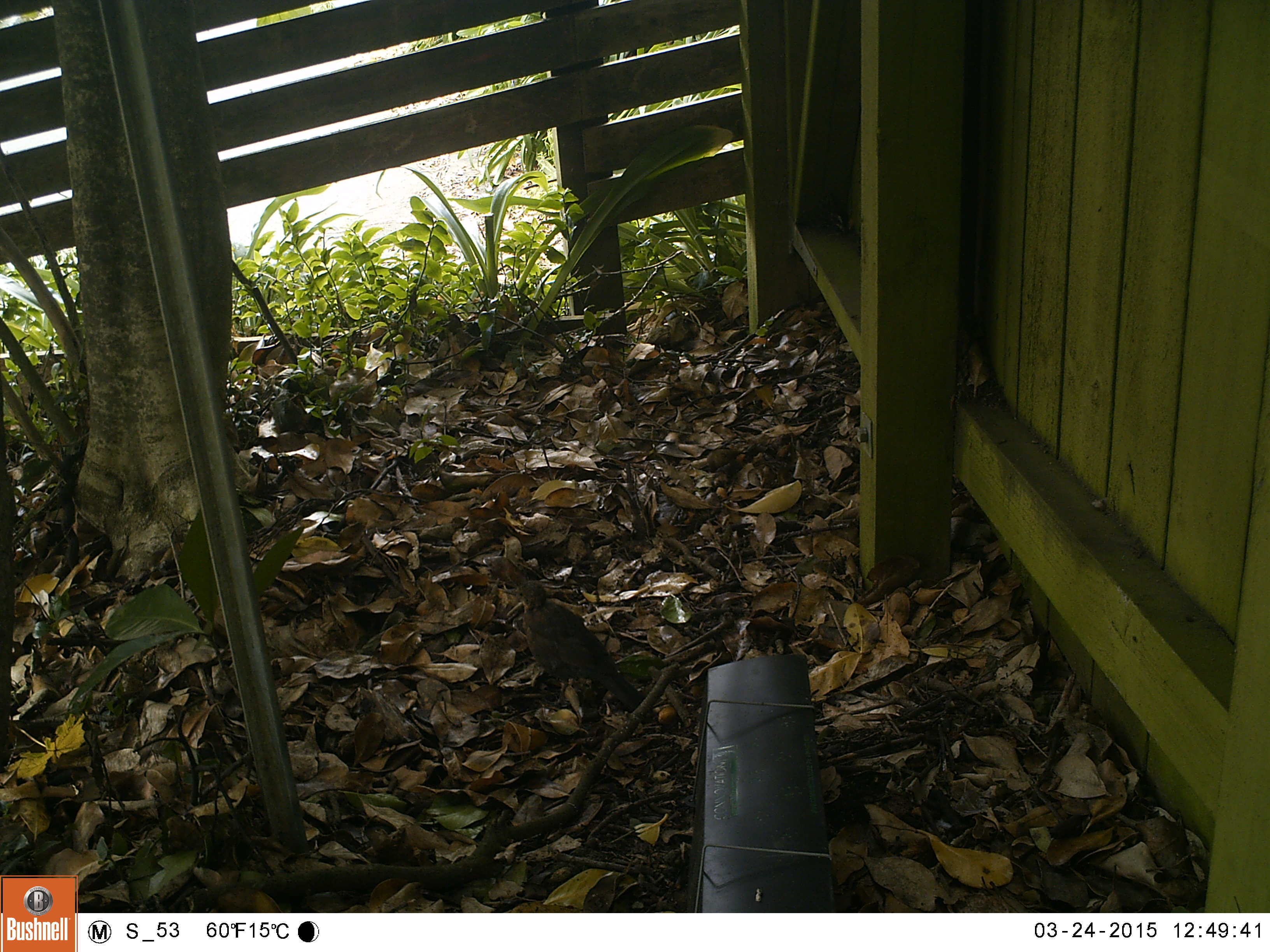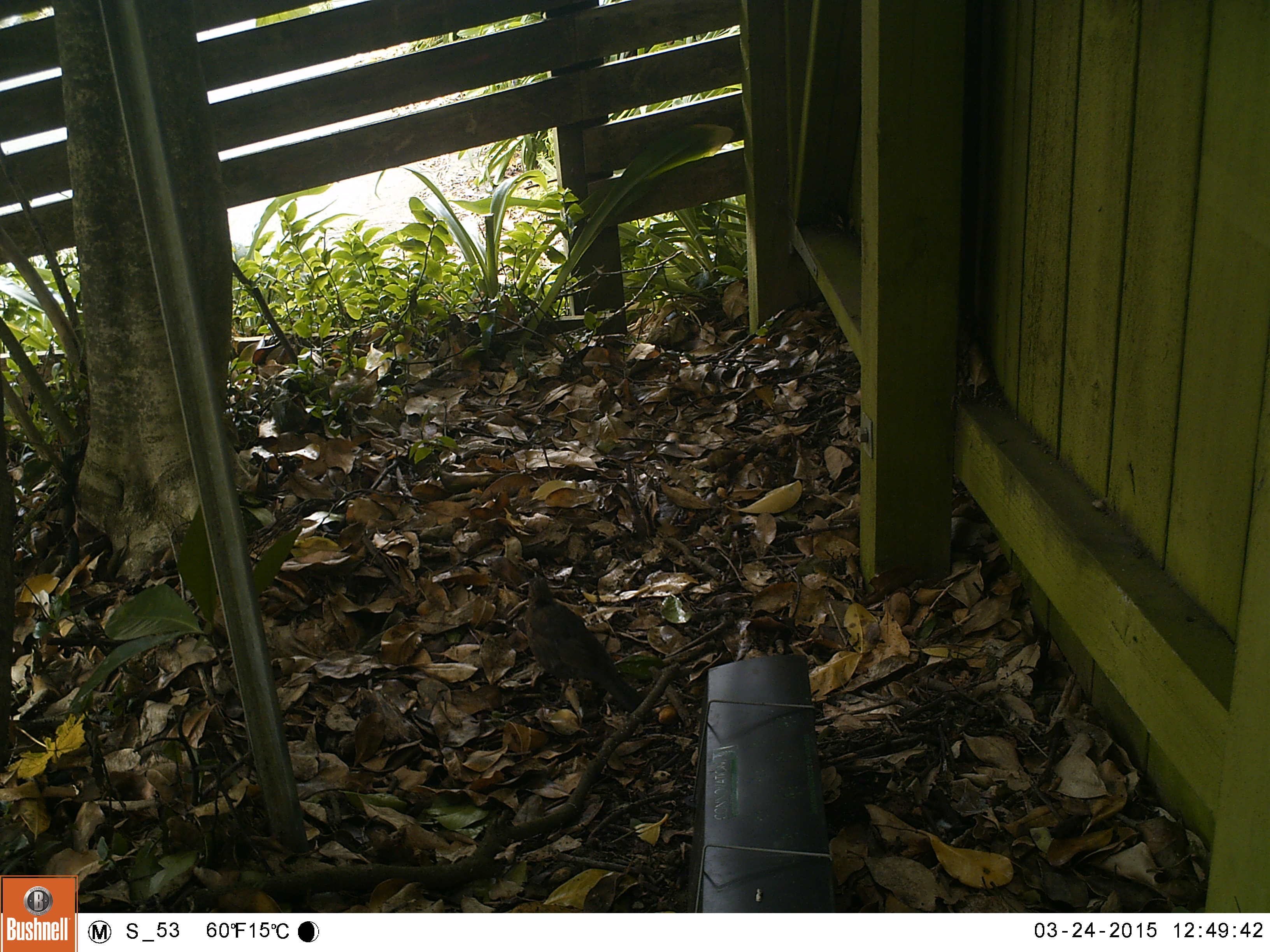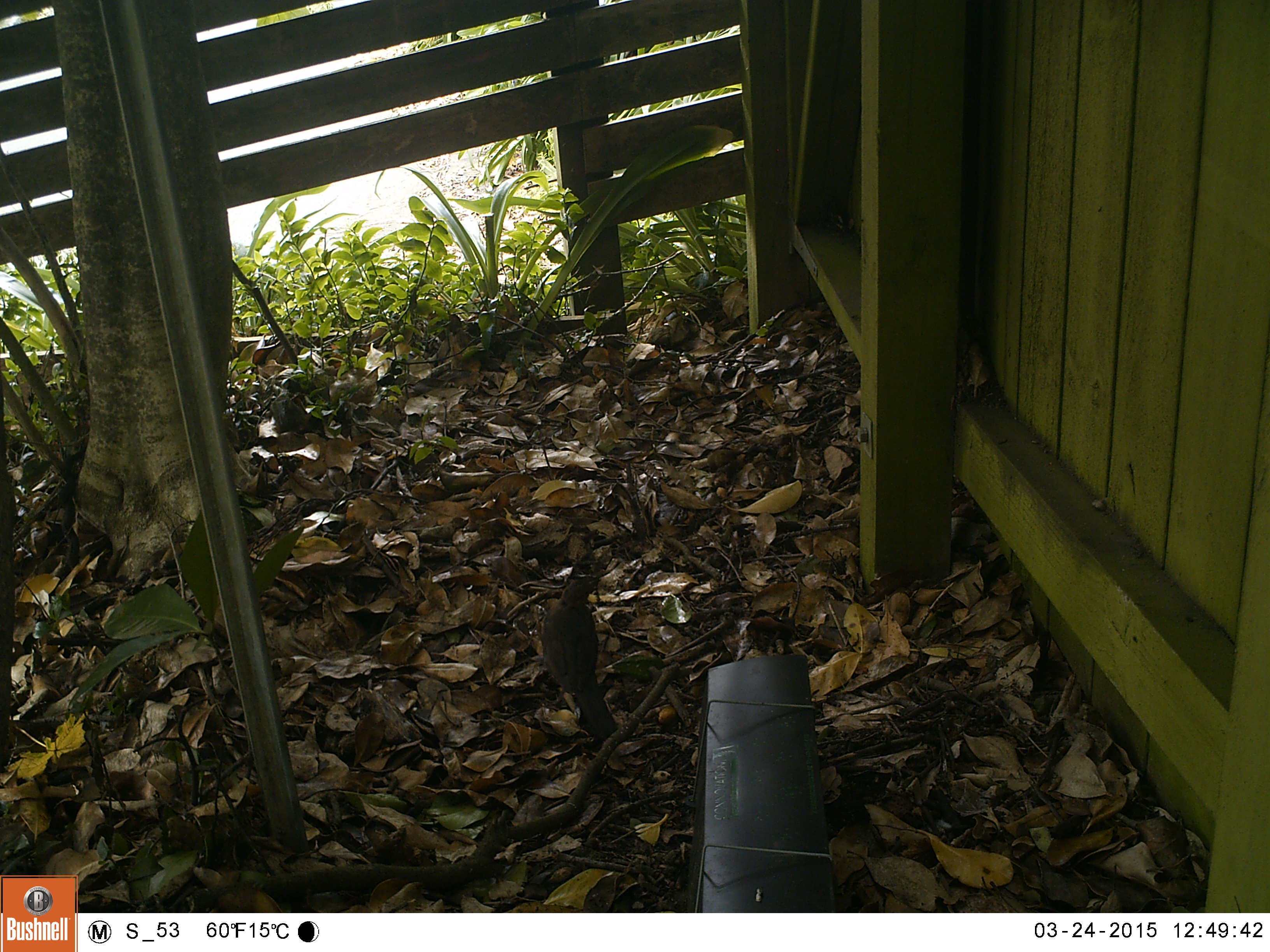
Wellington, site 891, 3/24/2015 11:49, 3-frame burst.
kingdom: Animalia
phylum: Chordata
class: Aves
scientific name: Aves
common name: bird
Bird (Aves).